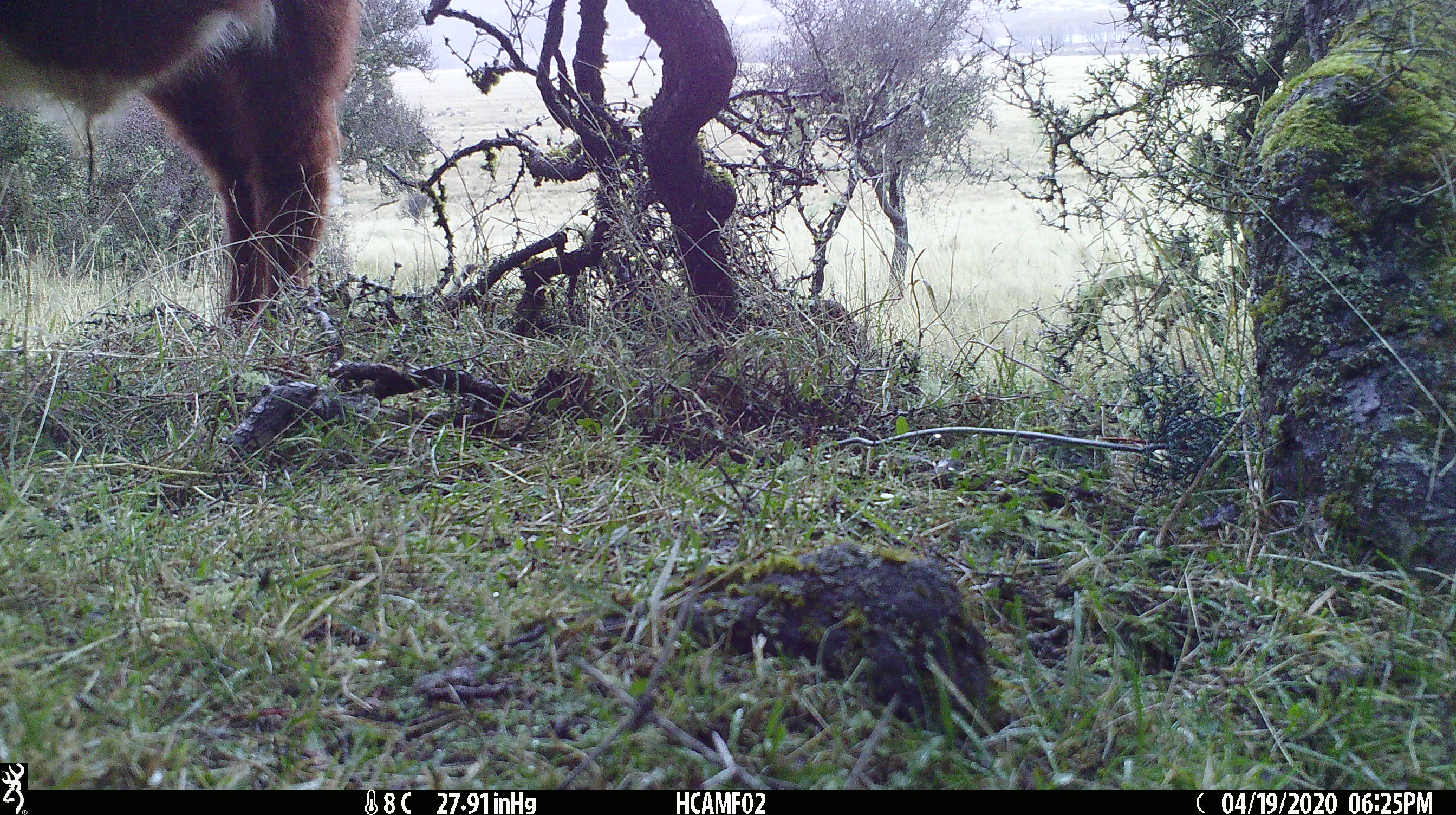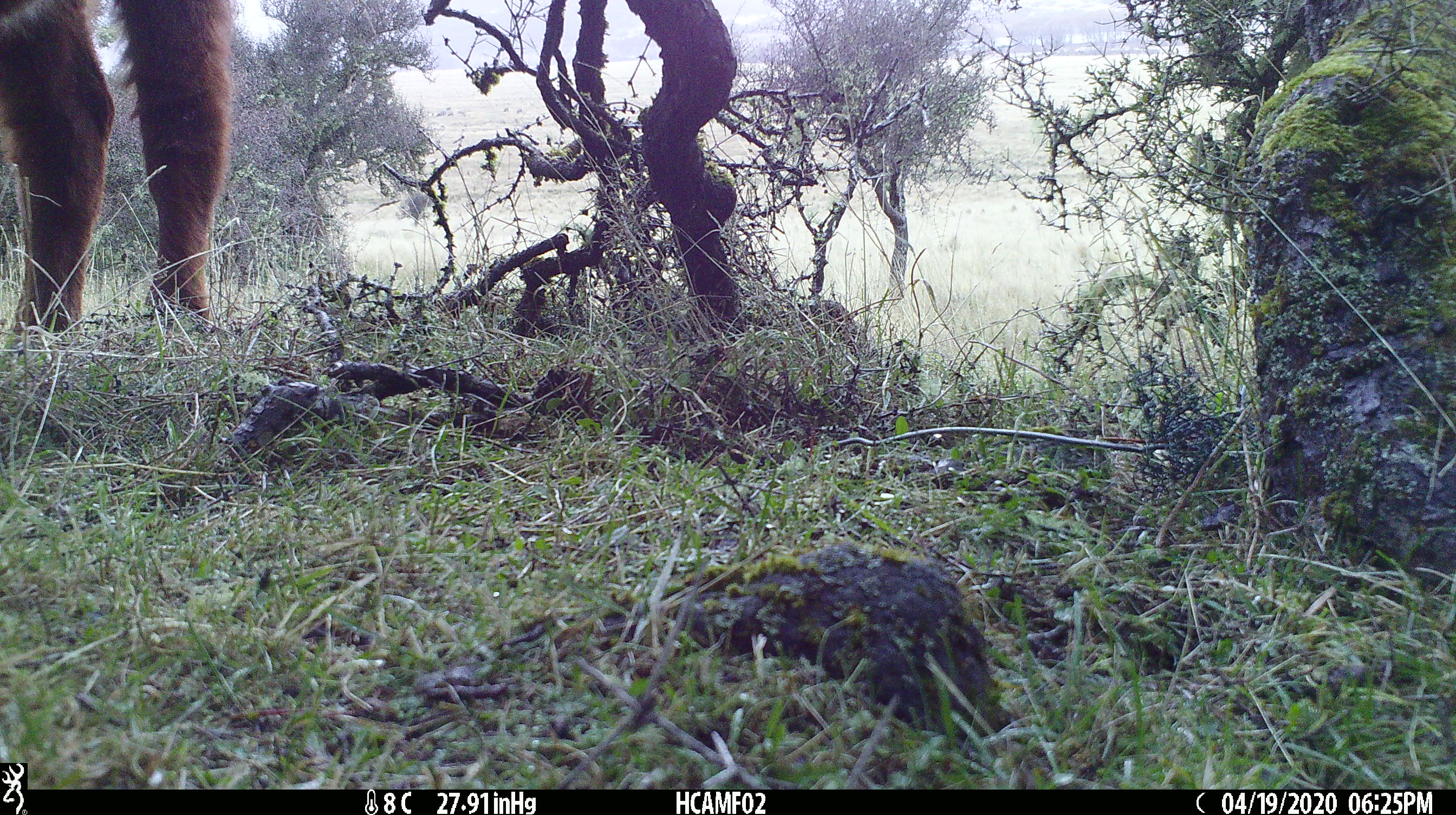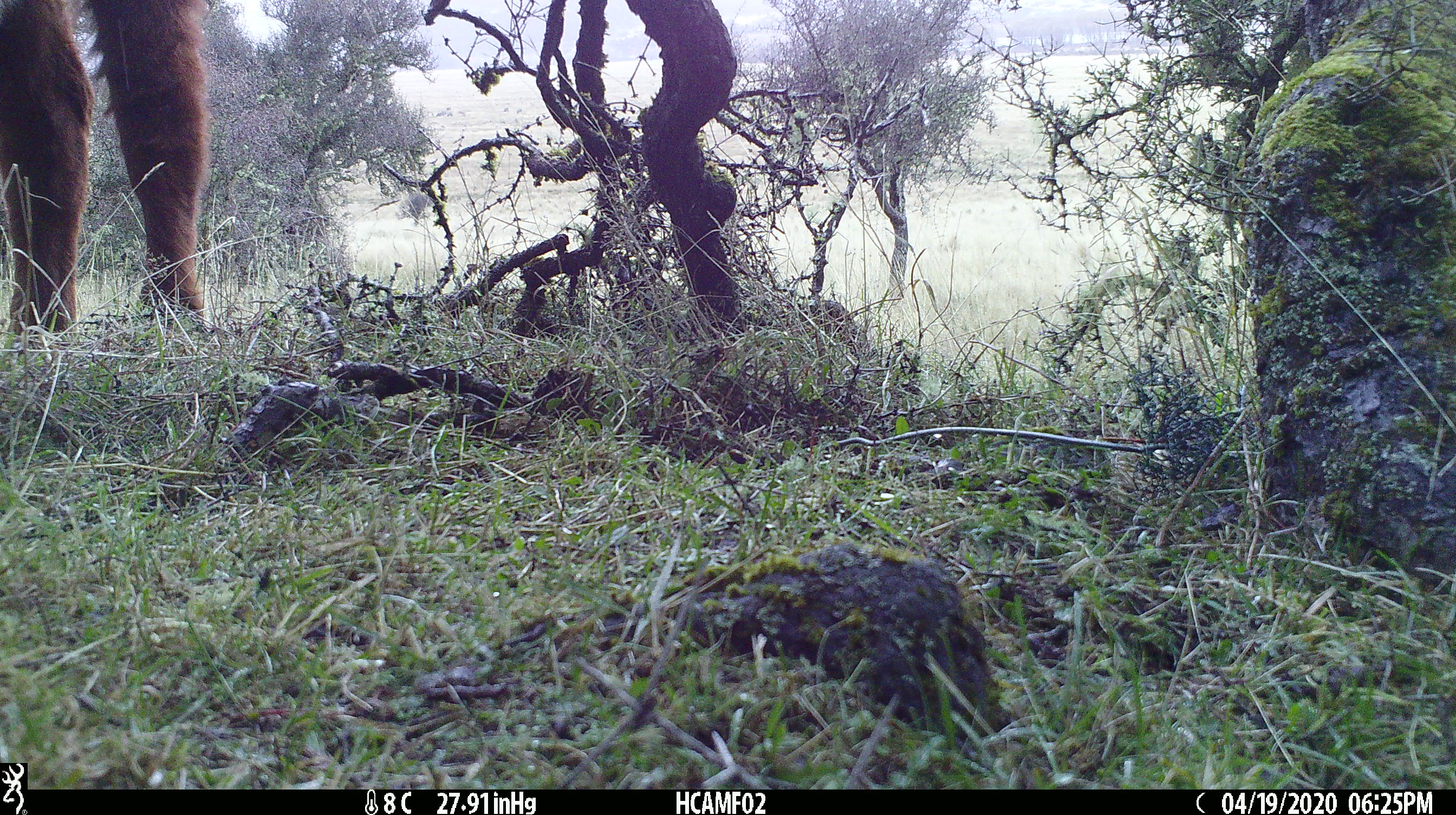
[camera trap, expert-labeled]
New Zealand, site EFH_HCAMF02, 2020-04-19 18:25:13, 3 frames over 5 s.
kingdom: Animalia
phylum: Chordata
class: Mammalia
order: Artiodactyla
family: Bovidae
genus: Bos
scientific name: Bos taurus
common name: domestic cow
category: cow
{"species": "cow (domestic cow) (Bos taurus)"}